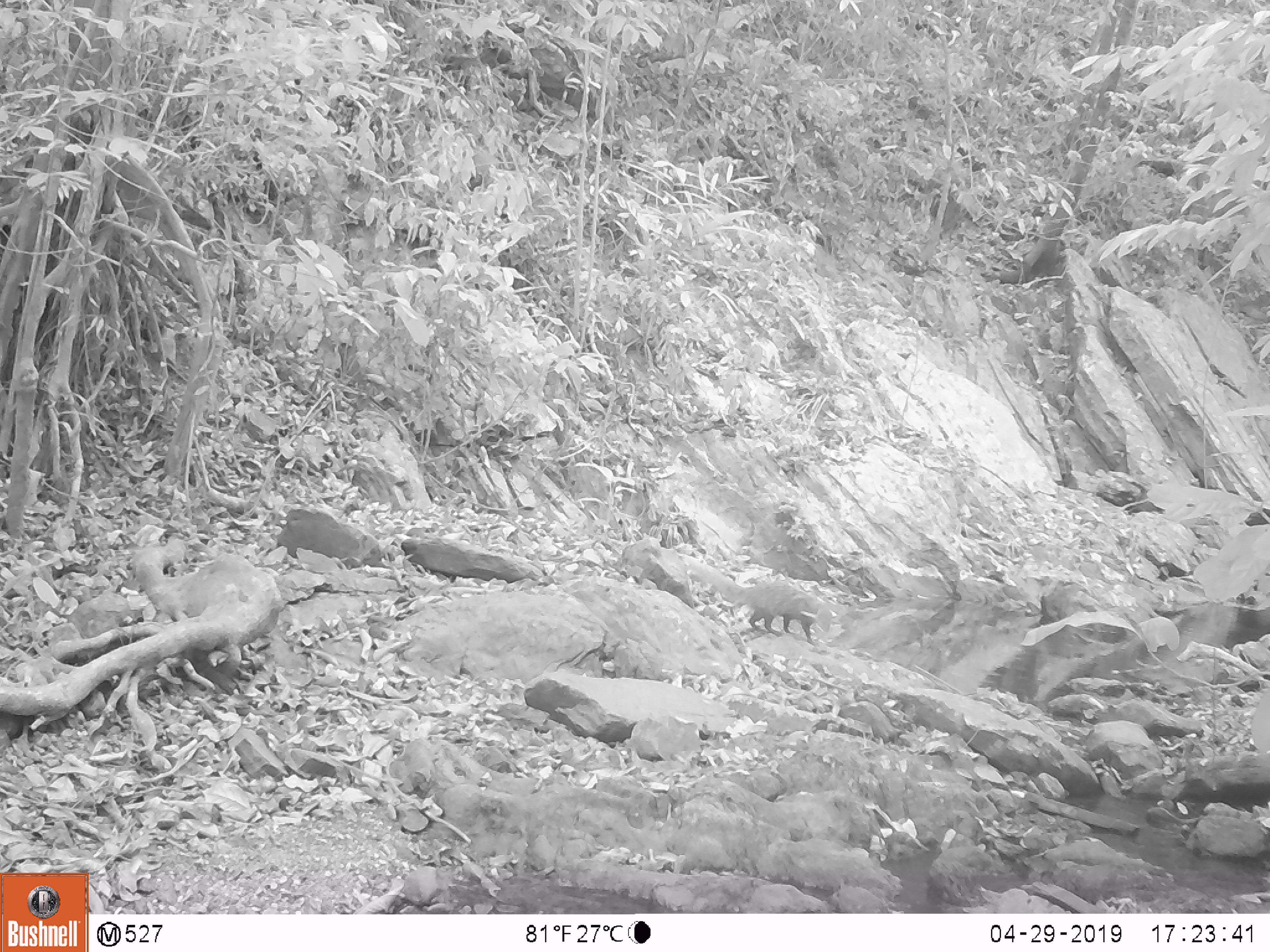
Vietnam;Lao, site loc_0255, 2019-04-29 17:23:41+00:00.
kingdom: Animalia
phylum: Chordata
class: Mammalia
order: Carnivora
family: Herpestidae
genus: Urva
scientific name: Urva urva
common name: crab-eating mongoose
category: crab eating mongoose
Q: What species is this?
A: Crab eating mongoose (crab-eating mongoose) (Urva urva).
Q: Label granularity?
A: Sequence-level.